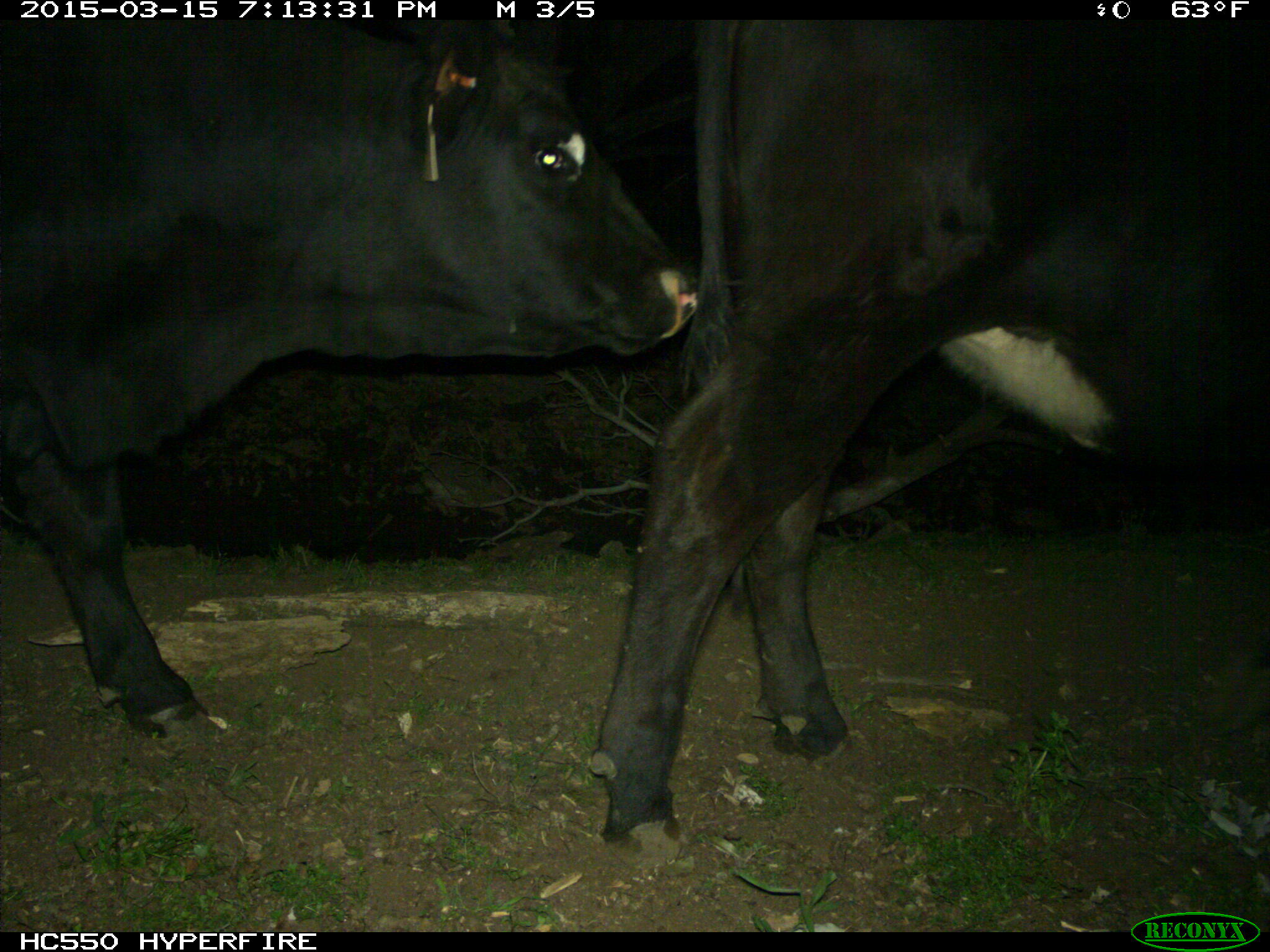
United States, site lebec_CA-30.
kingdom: Animalia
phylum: Chordata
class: Mammalia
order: Artiodactyla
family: Bovidae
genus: Bos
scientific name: Bos taurus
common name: domestic cow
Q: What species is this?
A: Bos taurus (domestic cow).